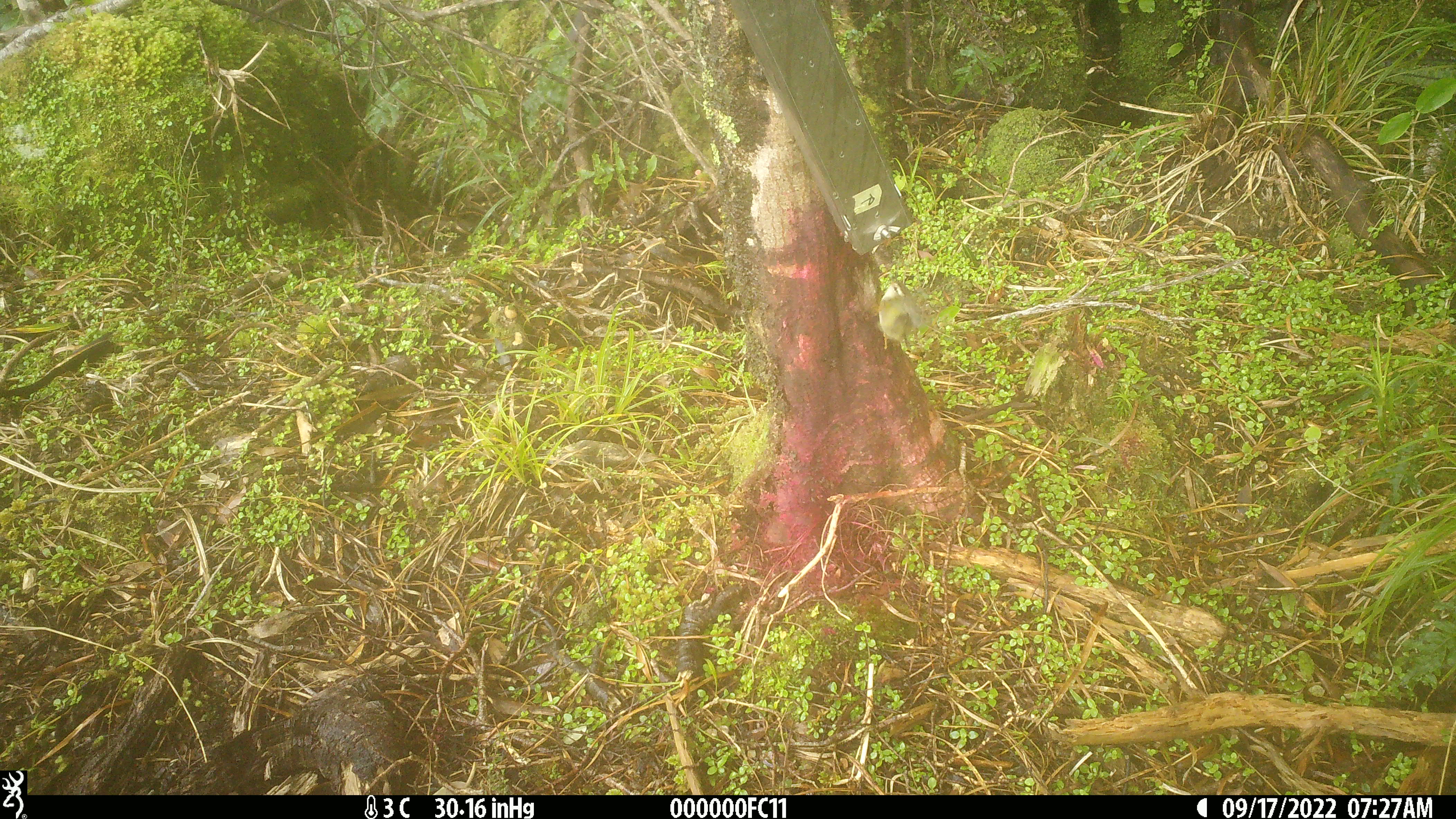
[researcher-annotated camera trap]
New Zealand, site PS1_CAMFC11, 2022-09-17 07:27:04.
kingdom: Animalia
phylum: Chordata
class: Aves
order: Passeriformes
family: Acanthisittidae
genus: Acanthisitta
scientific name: Acanthisitta chloris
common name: rifleman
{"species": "rifleman (Acanthisitta chloris)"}